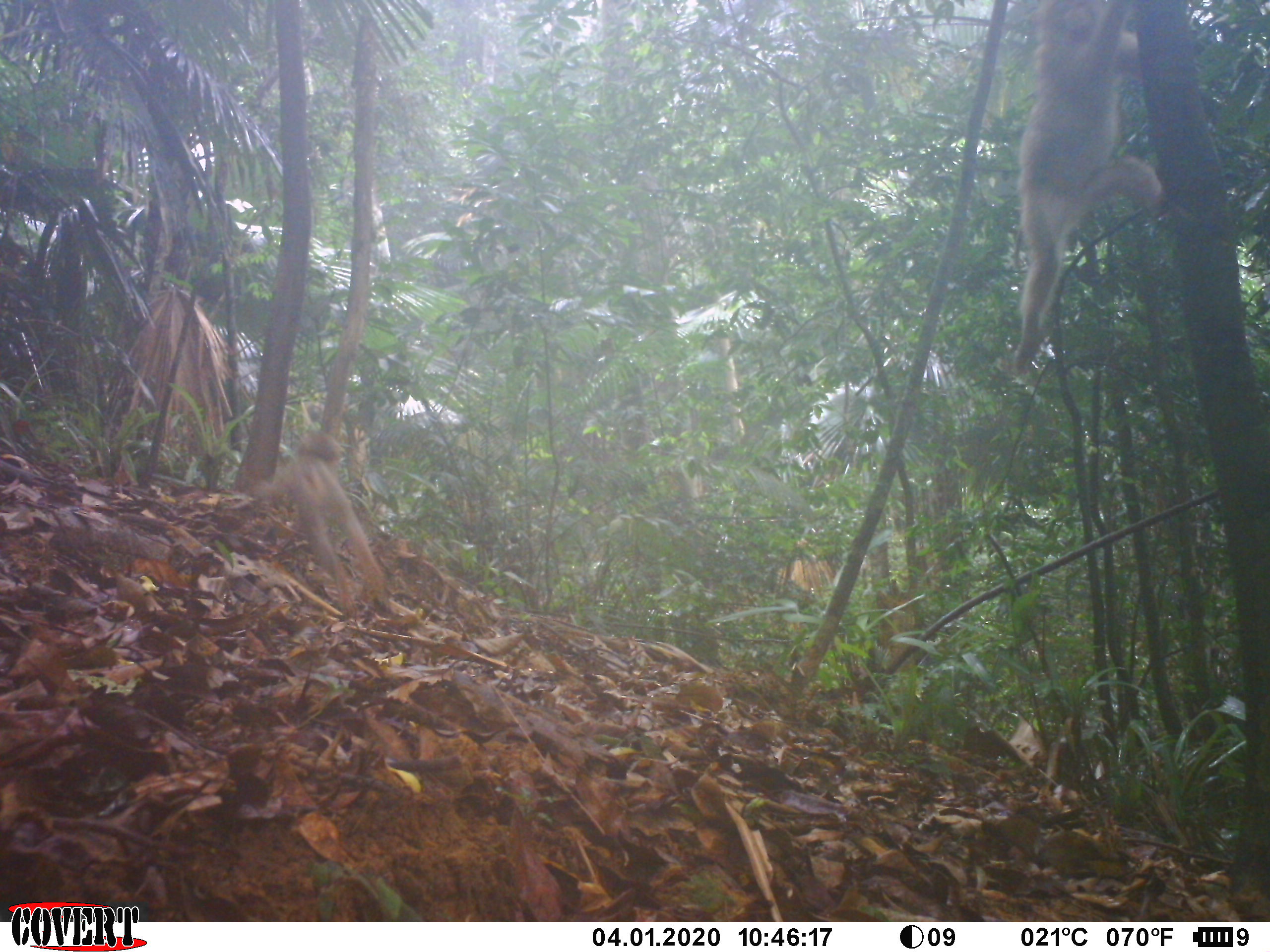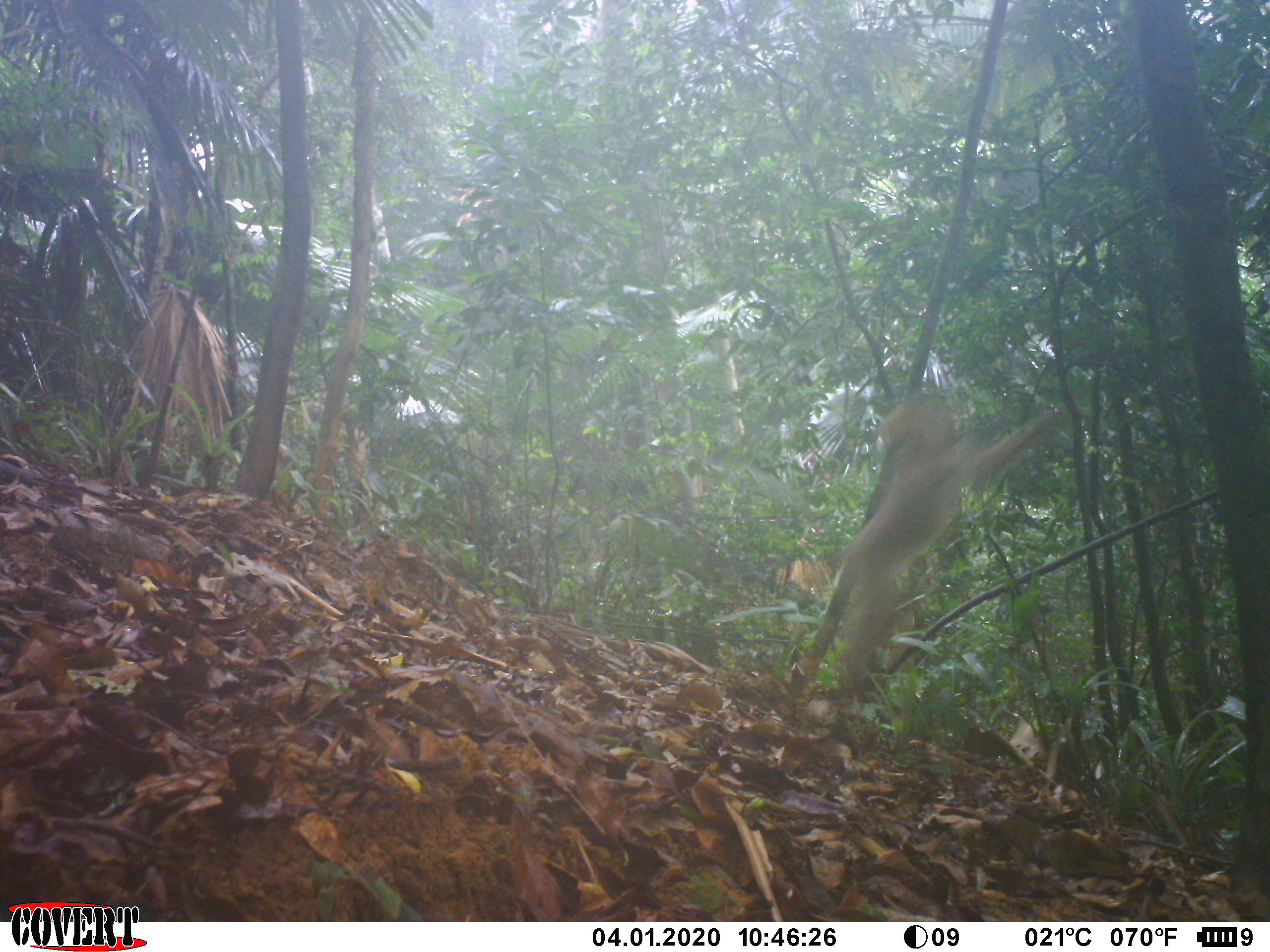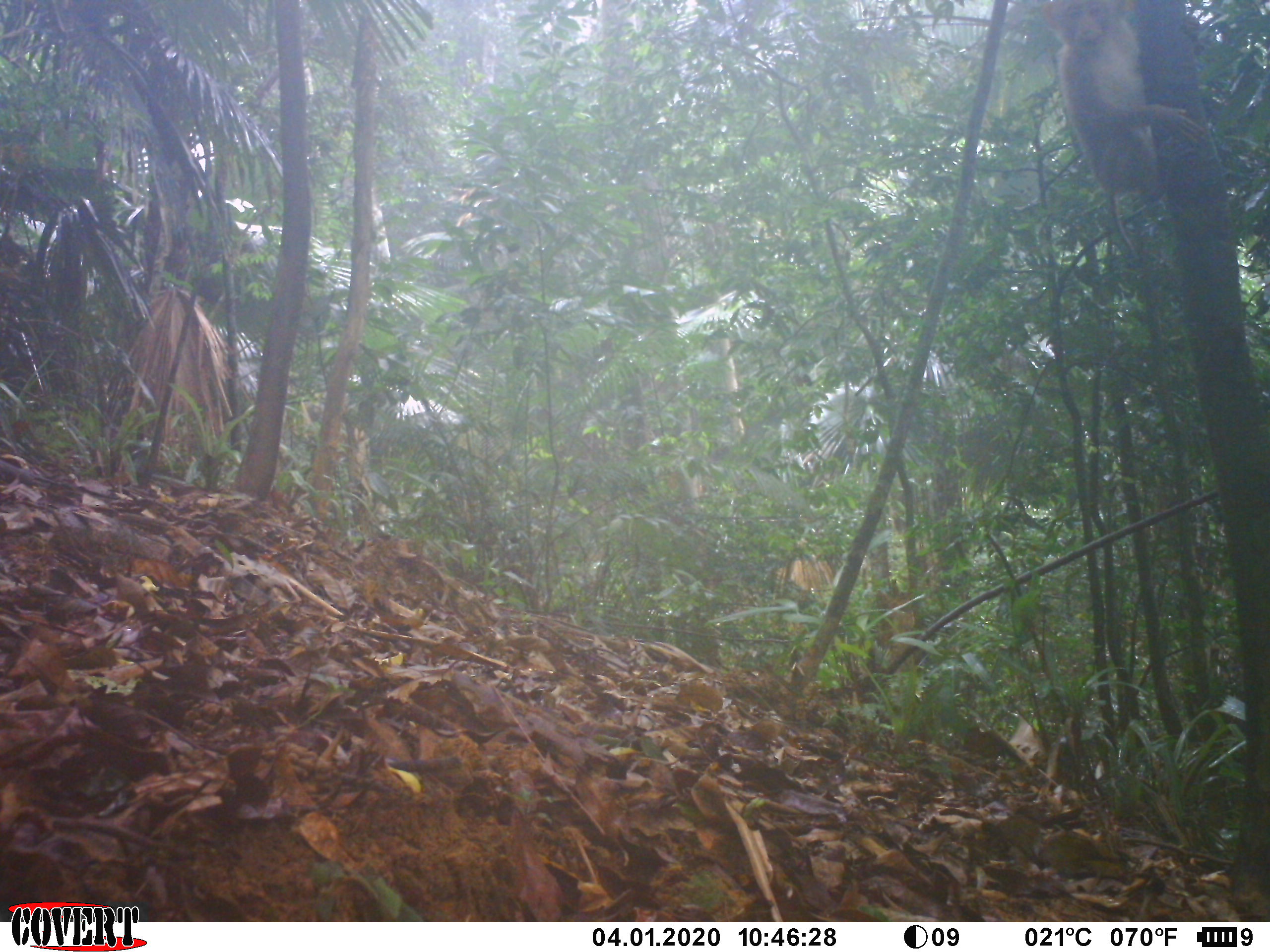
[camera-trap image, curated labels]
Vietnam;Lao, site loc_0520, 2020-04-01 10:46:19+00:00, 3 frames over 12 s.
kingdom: Animalia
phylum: Chordata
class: Mammalia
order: Primates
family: Cercopithecidae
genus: Macaca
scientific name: Macaca nemestrina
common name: pig-tailed macaque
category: pig tailed macaque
Pig tailed macaque (pig-tailed macaque) (Macaca nemestrina). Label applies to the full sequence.